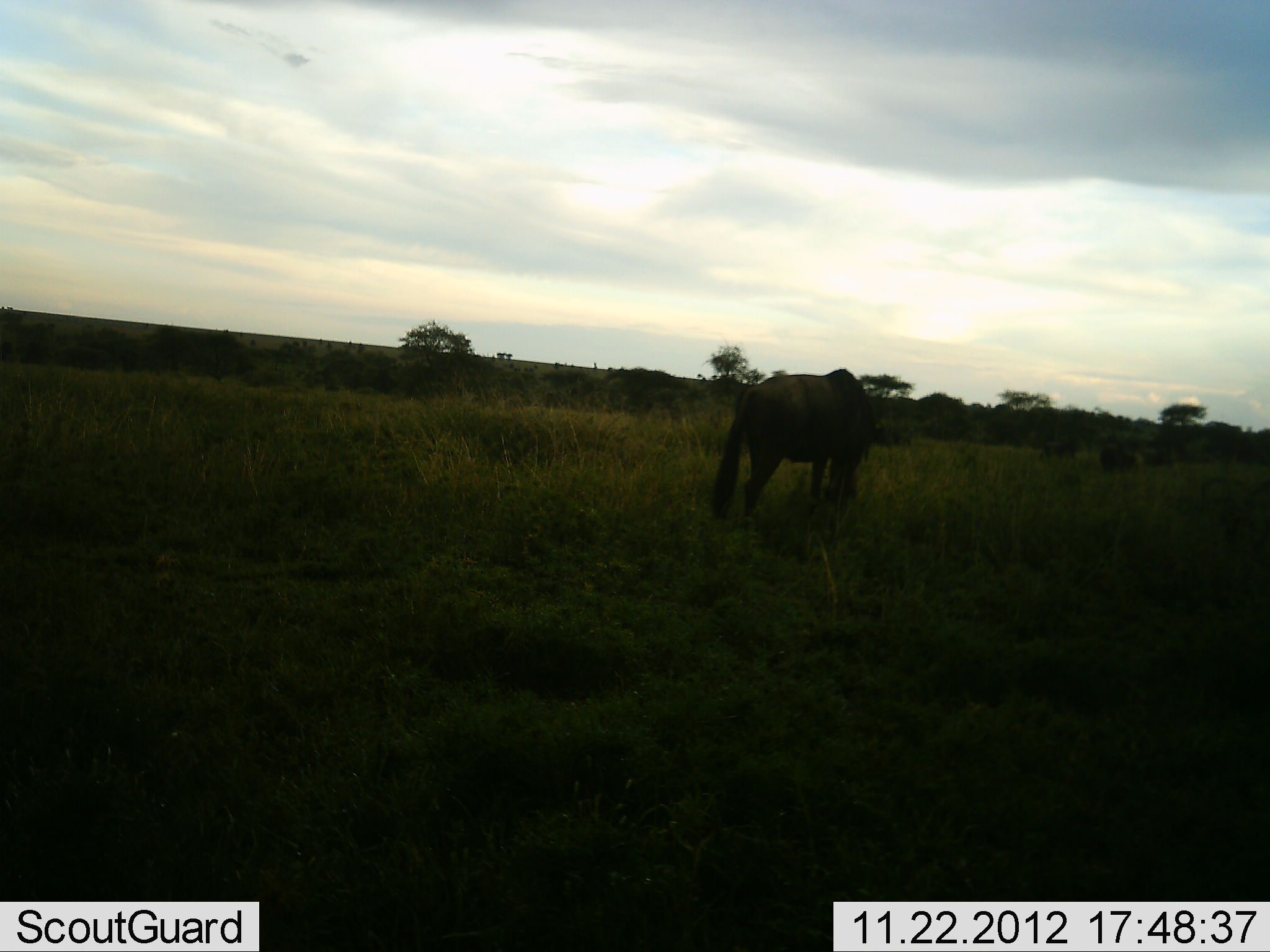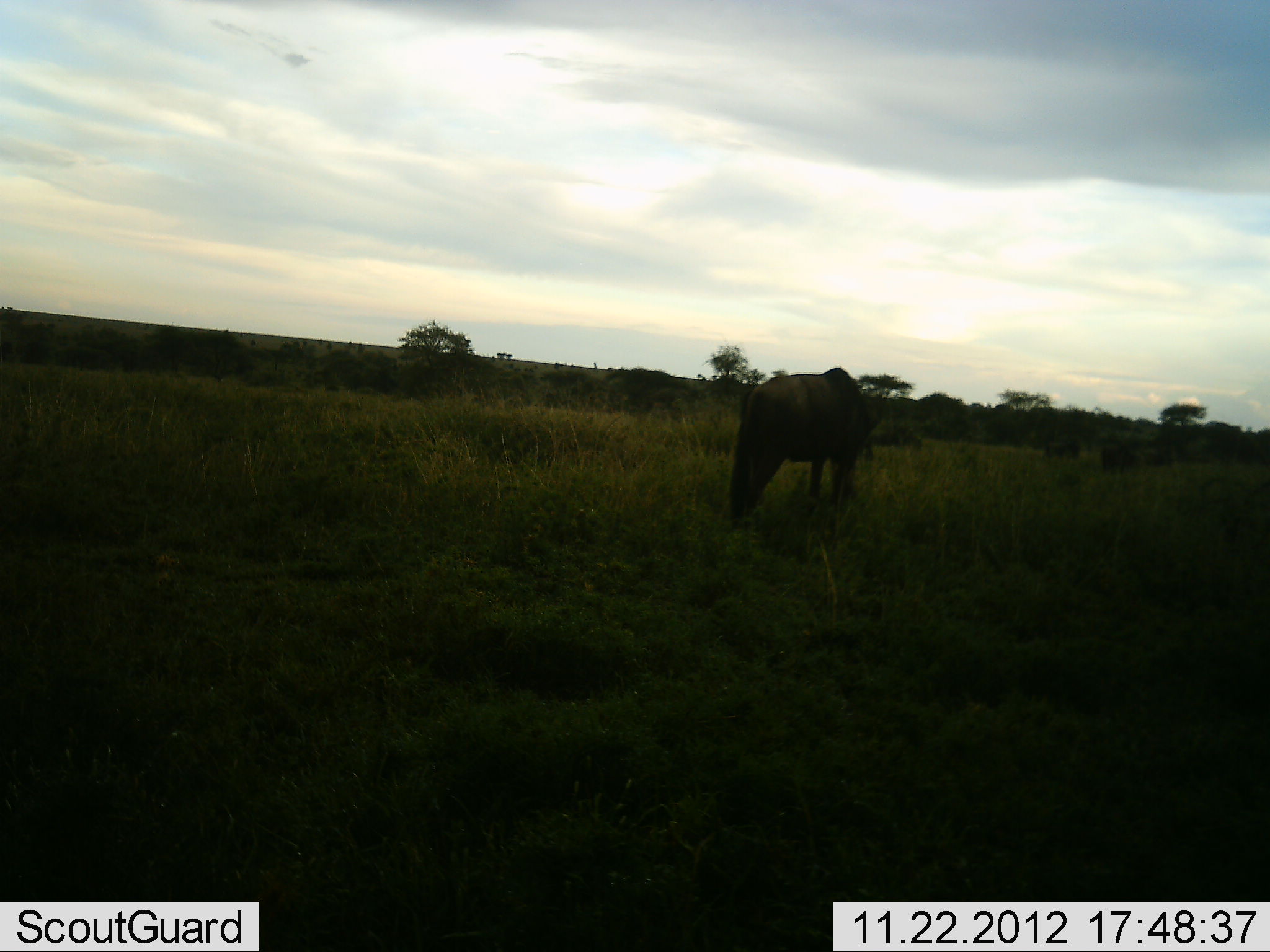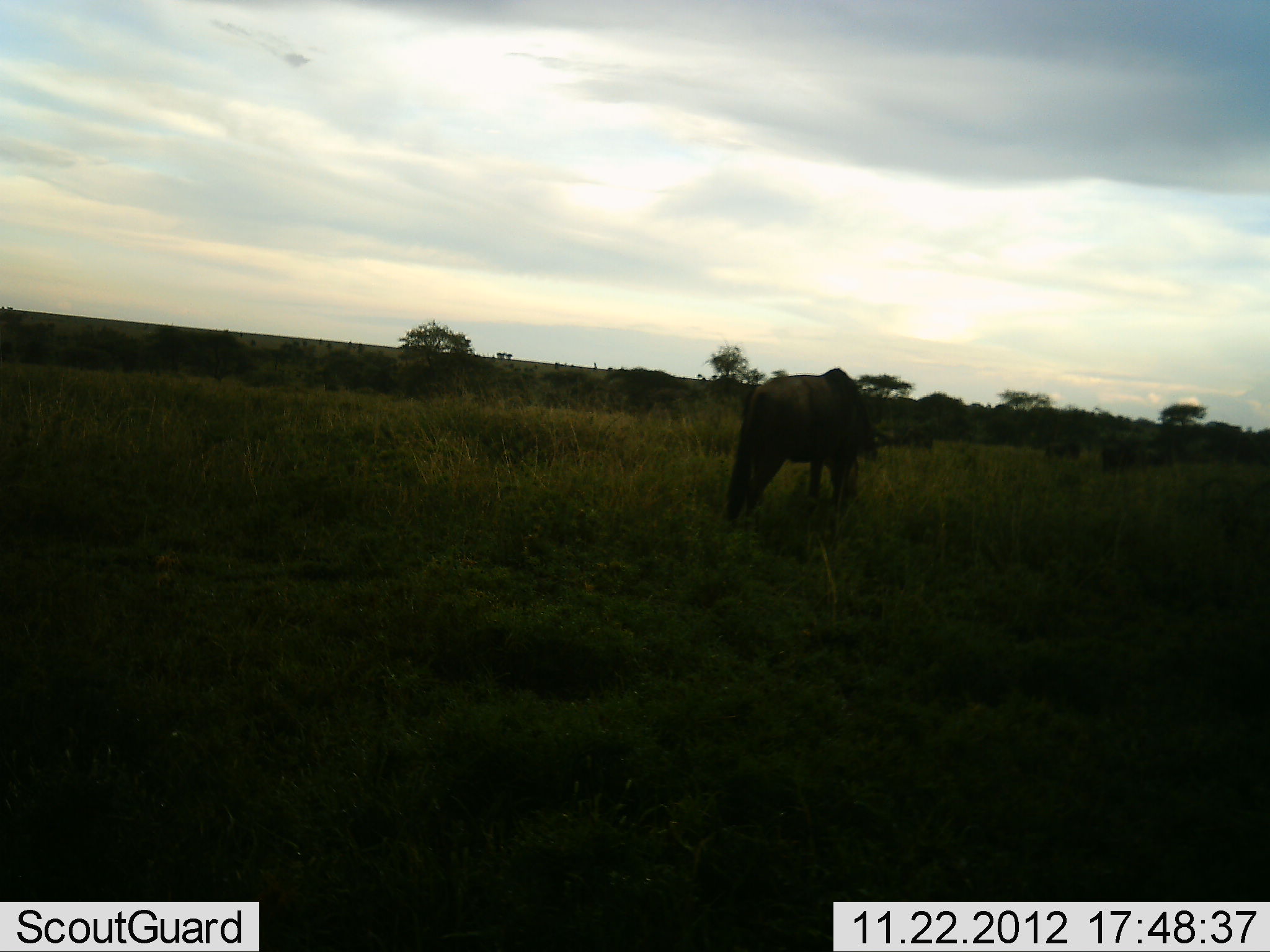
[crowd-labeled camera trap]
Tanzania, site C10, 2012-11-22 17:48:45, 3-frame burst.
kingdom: Animalia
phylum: Chordata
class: Mammalia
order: Artiodactyla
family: Bovidae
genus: Connochaetes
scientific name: Connochaetes taurinus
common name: blue wildebeest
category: wildebeest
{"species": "wildebeest (blue wildebeest) (Connochaetes taurinus)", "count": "5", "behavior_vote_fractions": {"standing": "0%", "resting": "0%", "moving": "30%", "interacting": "0%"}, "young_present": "0%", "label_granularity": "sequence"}